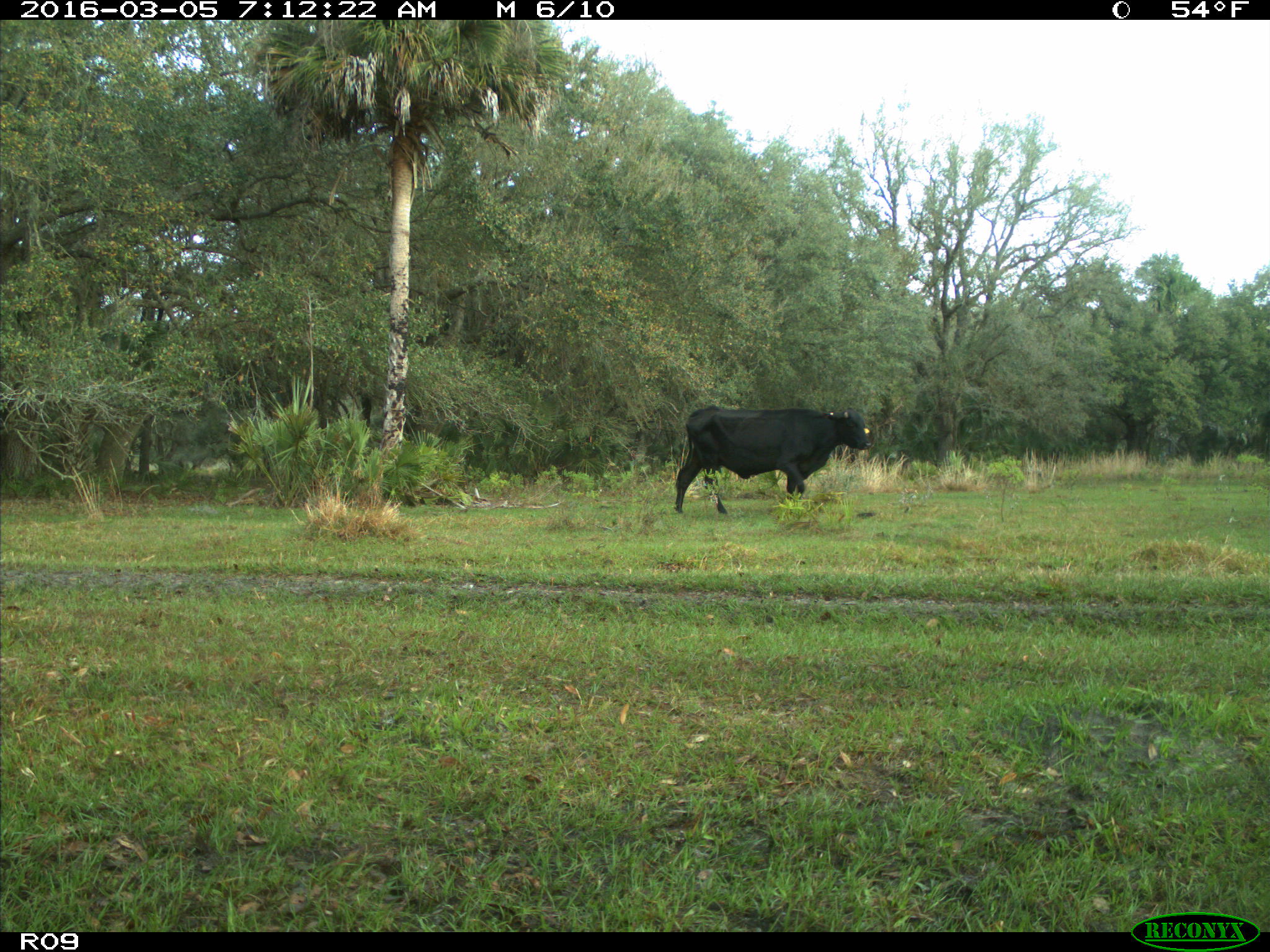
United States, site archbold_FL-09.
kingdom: Animalia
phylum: Chordata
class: Mammalia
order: Artiodactyla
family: Bovidae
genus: Bos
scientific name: Bos taurus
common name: domestic cow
Bos taurus (domestic cow).